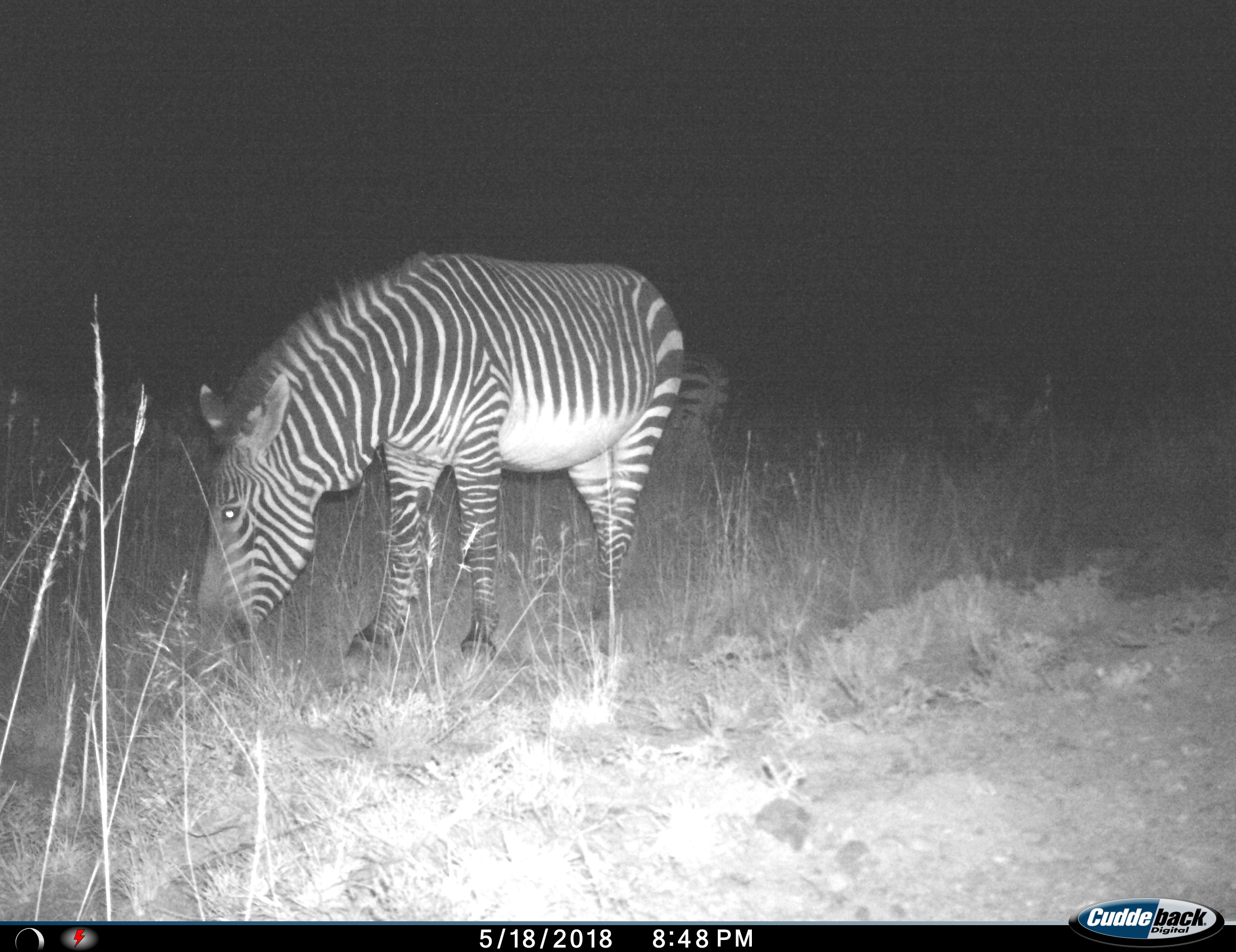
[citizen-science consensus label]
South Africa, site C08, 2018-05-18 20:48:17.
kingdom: Animalia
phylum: Chordata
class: Mammalia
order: Perissodactyla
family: Equidae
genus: Equus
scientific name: Equus zebra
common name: mountain zebra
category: zebramountain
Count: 2.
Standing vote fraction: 29%.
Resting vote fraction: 0%.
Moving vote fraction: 14%.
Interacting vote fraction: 0%.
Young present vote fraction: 0%.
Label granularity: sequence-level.